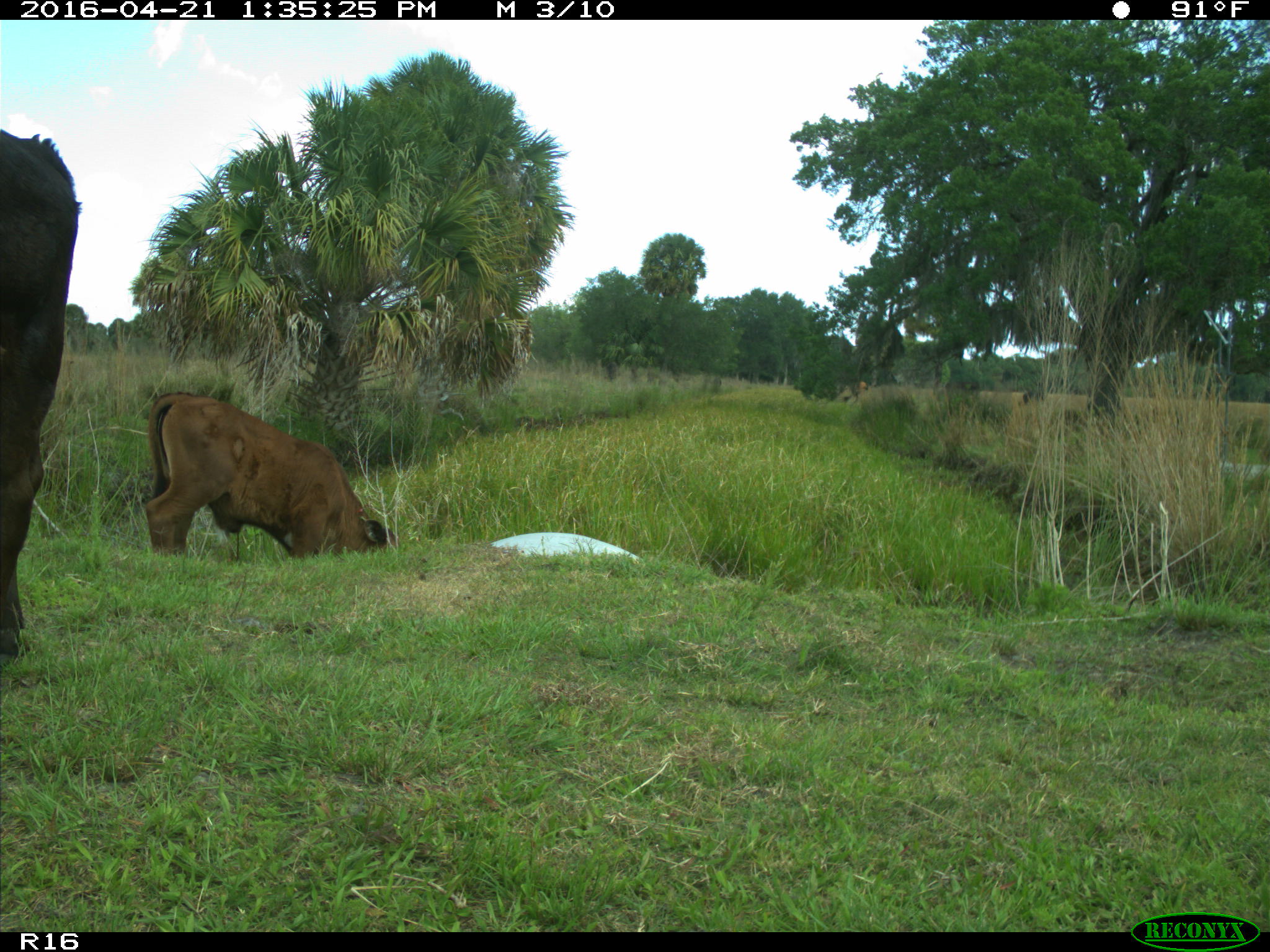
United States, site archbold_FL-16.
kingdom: Animalia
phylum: Chordata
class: Mammalia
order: Artiodactyla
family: Bovidae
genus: Bos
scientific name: Bos taurus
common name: domestic cow